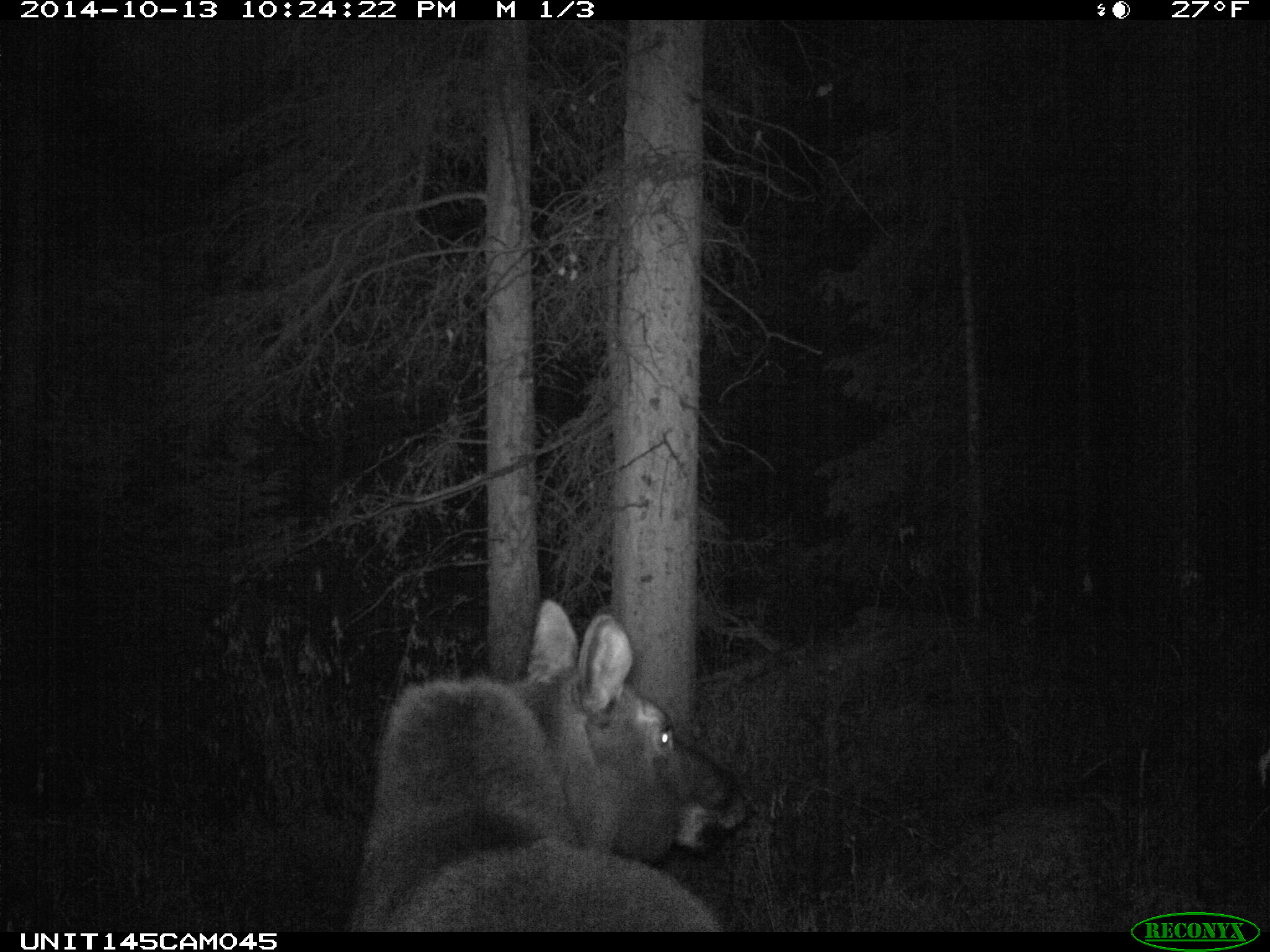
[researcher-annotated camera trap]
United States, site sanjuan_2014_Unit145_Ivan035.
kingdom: Animalia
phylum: Chordata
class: Mammalia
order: Artiodactyla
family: Cervidae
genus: Alces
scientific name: Alces alces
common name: moose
Alces alces (moose).